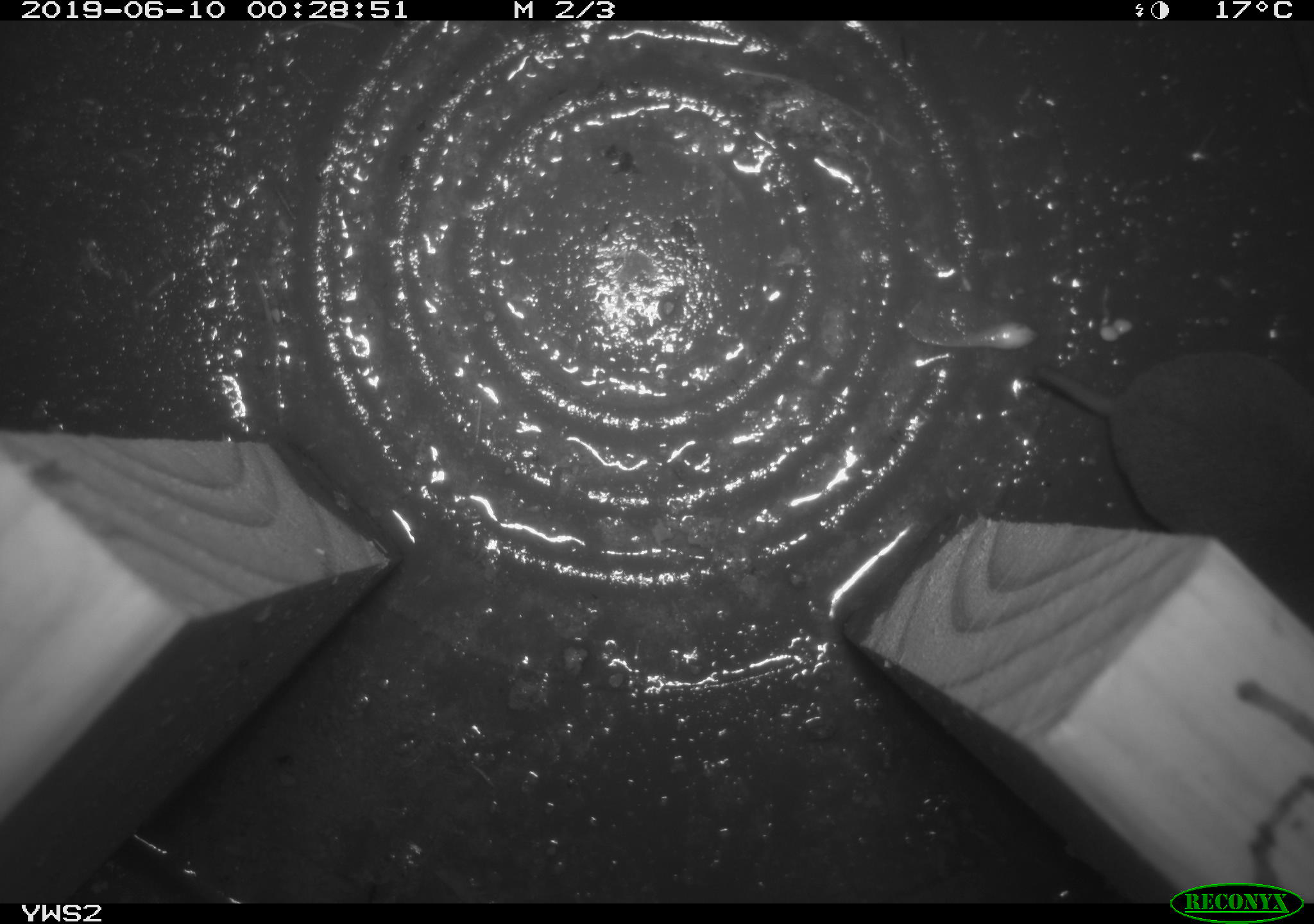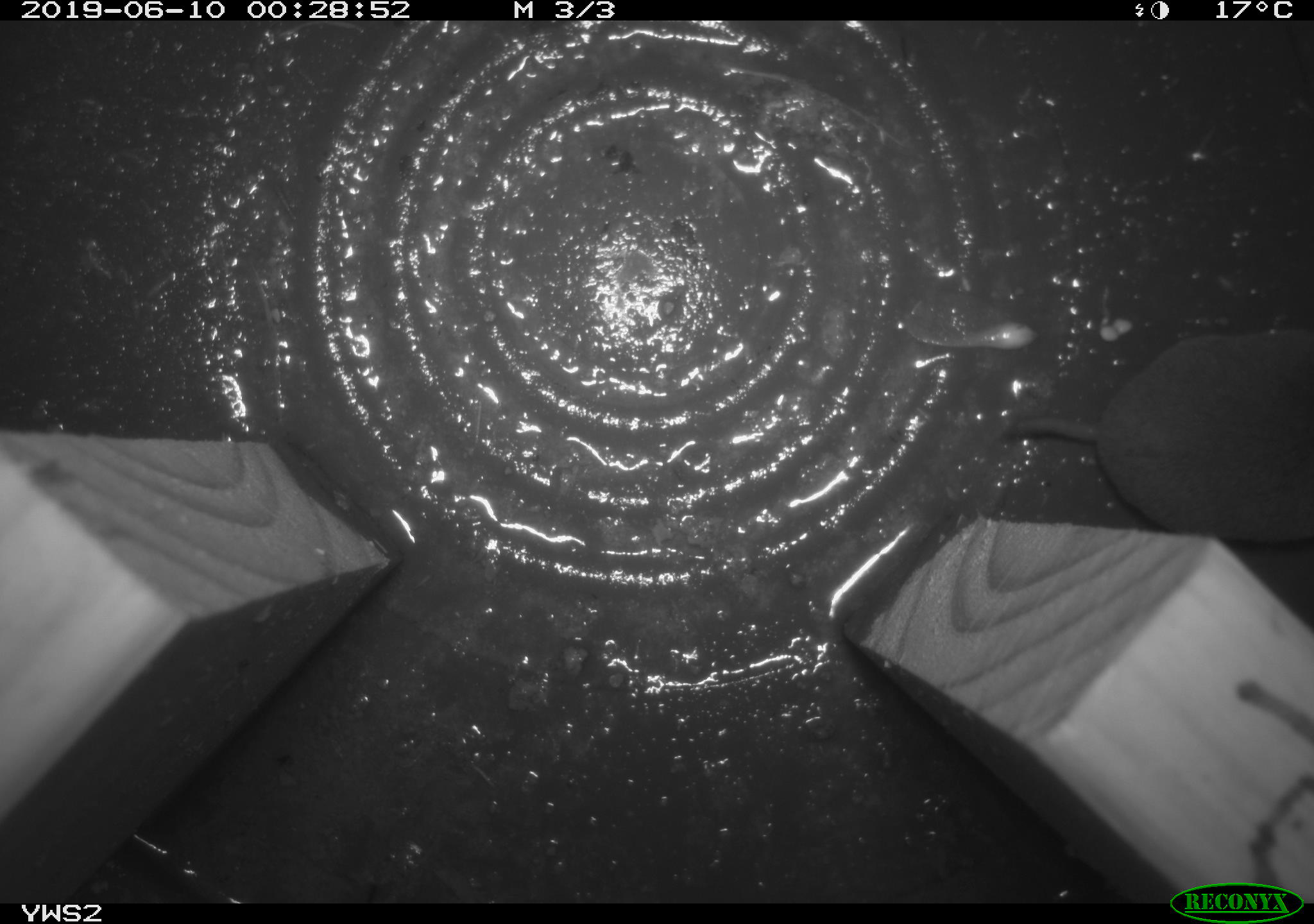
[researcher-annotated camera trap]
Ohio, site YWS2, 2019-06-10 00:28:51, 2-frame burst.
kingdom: Animalia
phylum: Chordata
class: Mammalia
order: Eulipotyphla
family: Soricidae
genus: Blarina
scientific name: Blarina brevicauda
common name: northern short-tailed shrew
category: n. short-tailed shrew